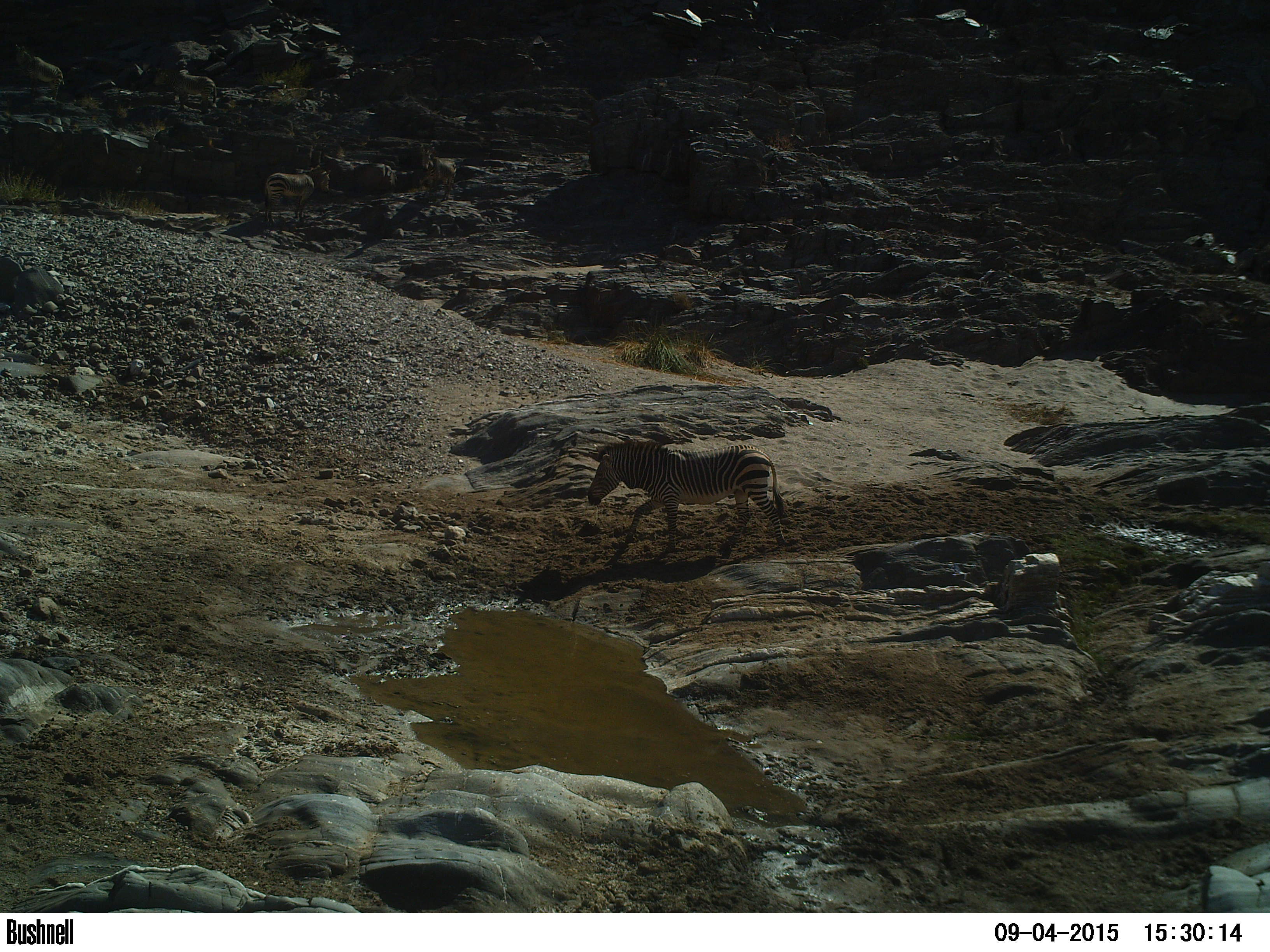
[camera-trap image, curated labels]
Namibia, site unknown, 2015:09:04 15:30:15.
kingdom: Animalia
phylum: Chordata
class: Mammalia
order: Perissodactyla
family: Equidae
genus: Equus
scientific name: Equus zebra hartmannae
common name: hartmann's mountain zebra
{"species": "Equus zebra hartmannae (hartmann's mountain zebra)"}